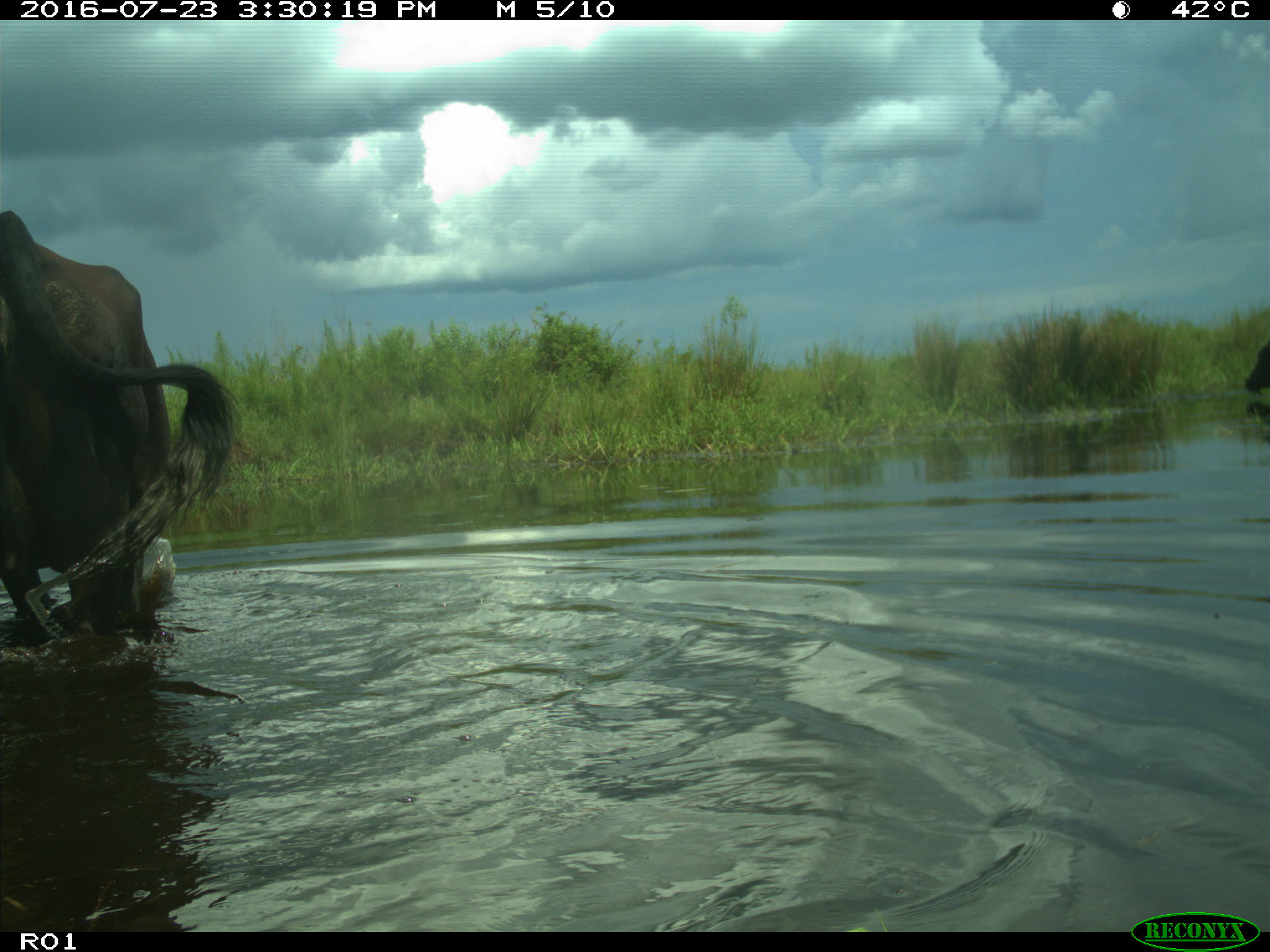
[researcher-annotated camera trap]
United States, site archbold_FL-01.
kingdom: Animalia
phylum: Chordata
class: Mammalia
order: Artiodactyla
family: Bovidae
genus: Bos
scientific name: Bos taurus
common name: domestic cow